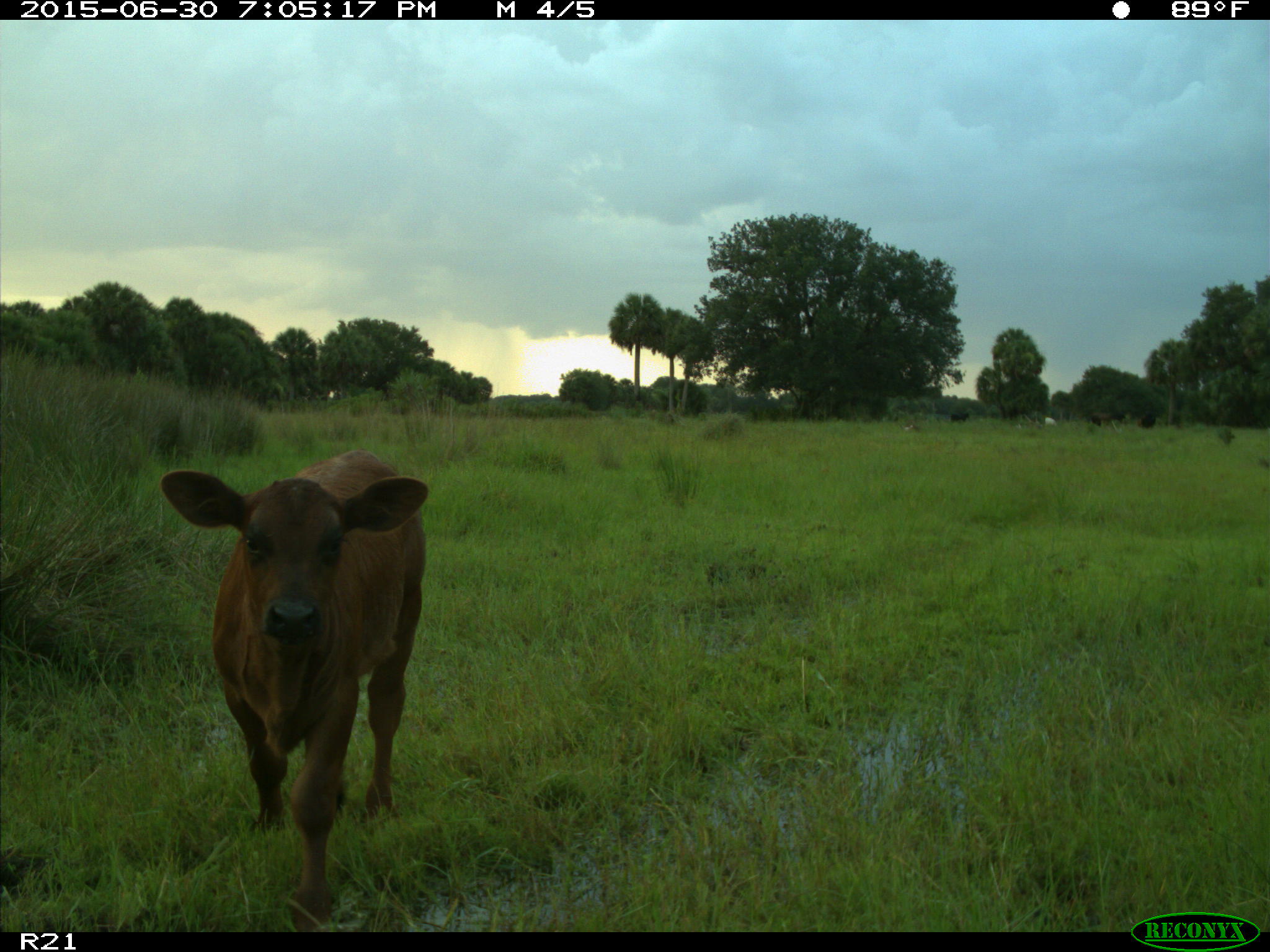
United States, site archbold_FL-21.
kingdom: Animalia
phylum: Chordata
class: Mammalia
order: Artiodactyla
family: Bovidae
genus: Bos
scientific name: Bos taurus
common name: domestic cow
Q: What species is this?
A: Bos taurus (domestic cow).